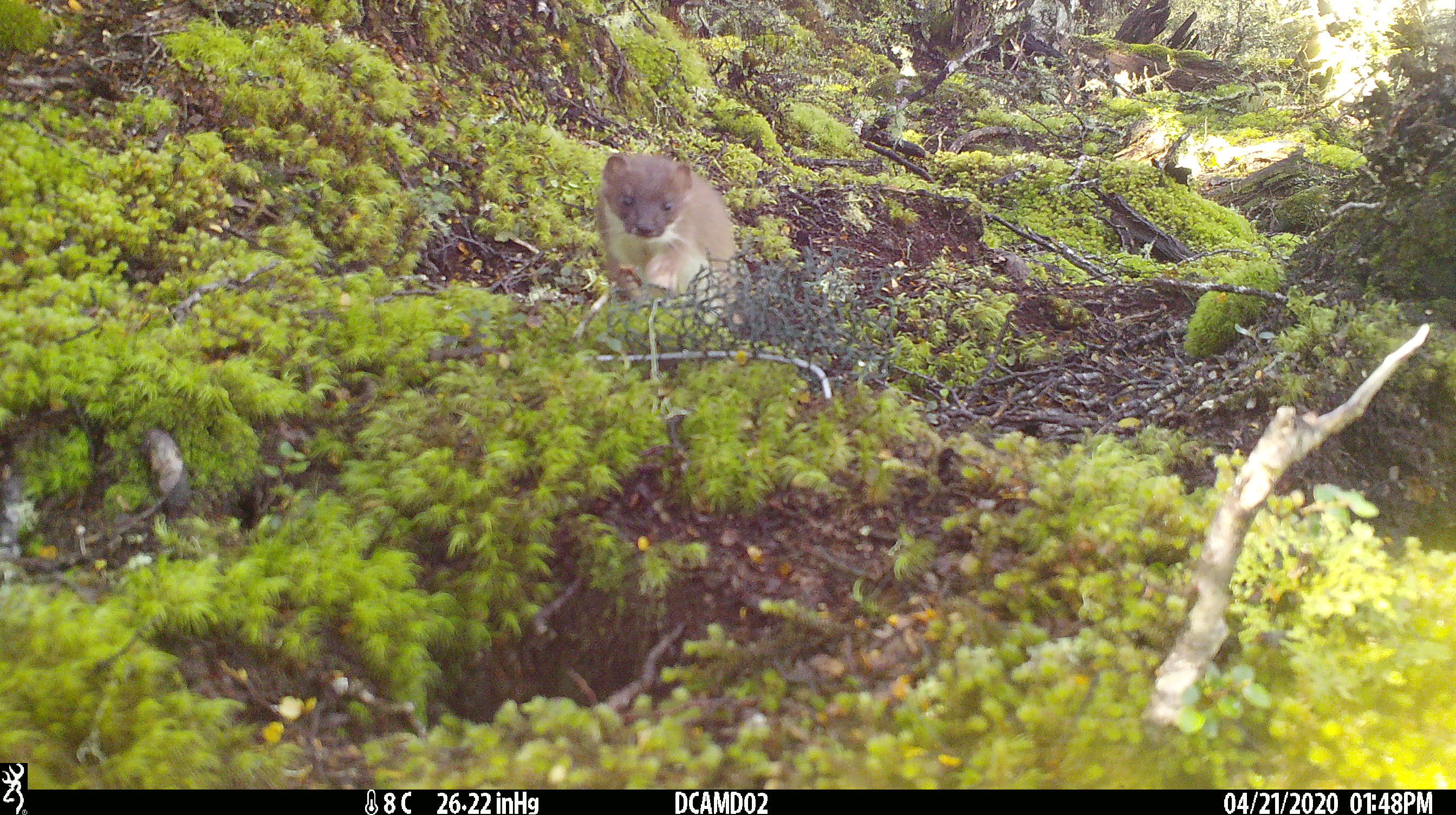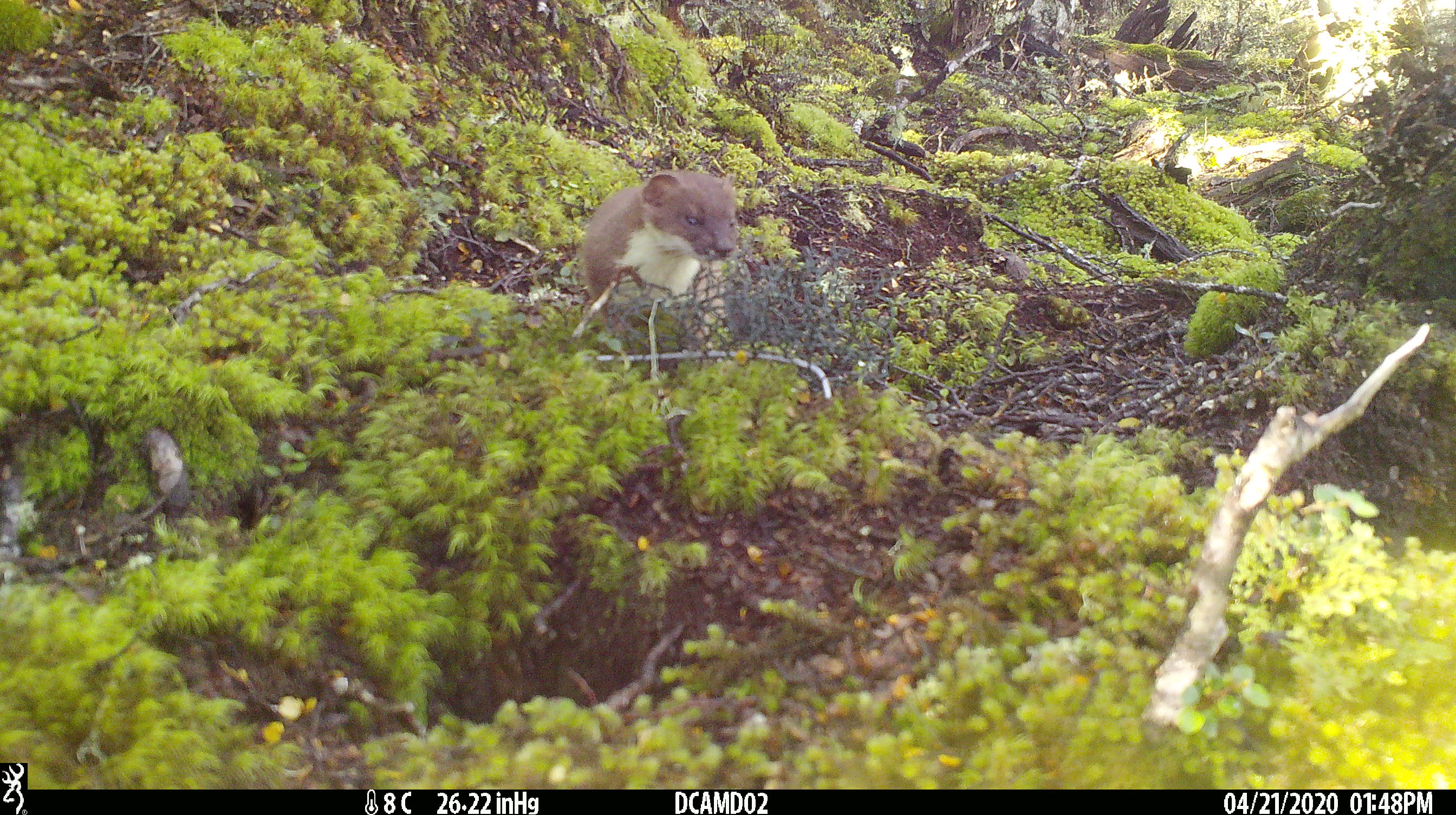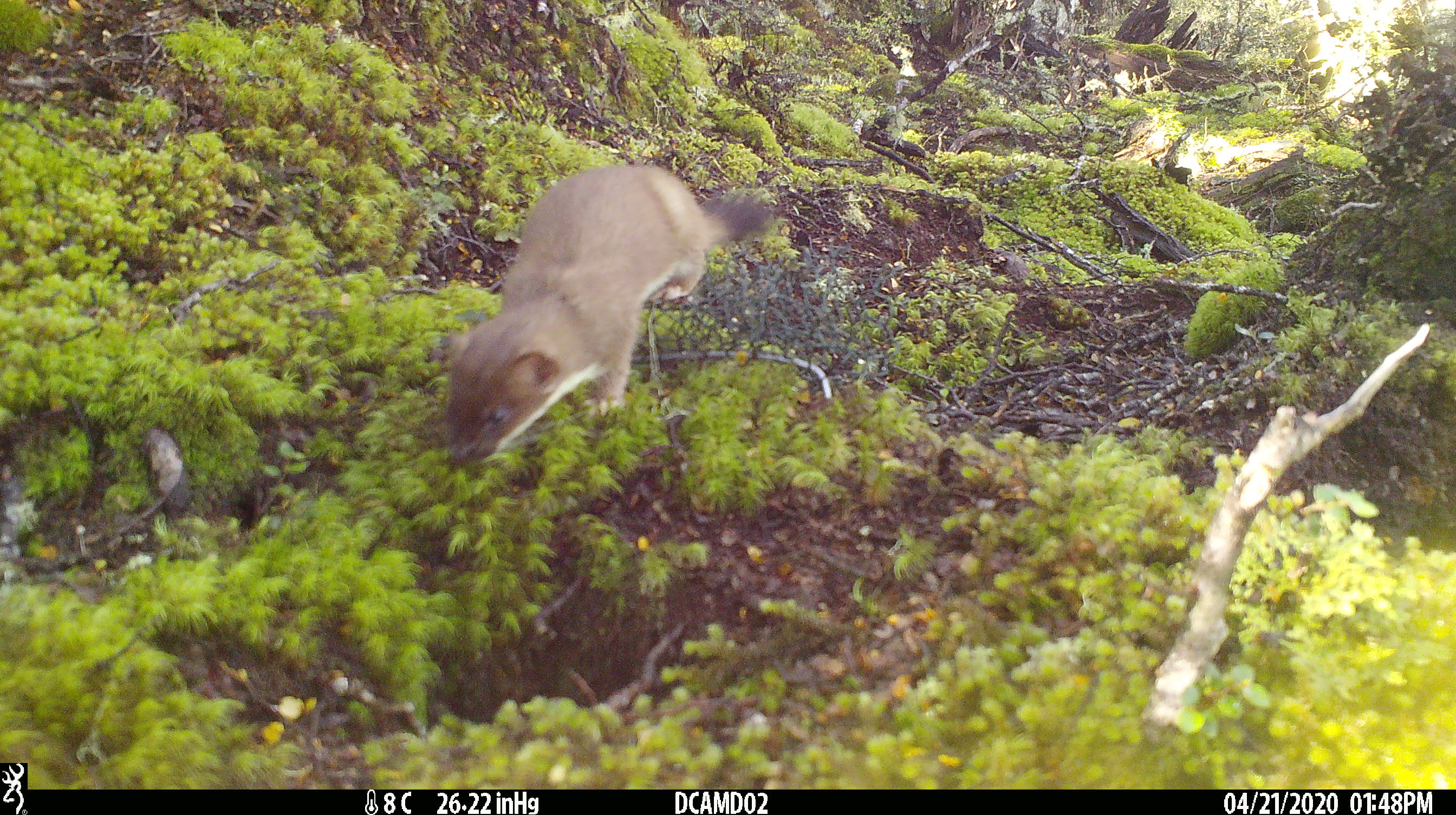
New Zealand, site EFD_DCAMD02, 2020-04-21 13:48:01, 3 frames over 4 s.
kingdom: Animalia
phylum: Chordata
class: Mammalia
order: Carnivora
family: Mustelidae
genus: Mustela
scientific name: Mustela erminea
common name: stoat